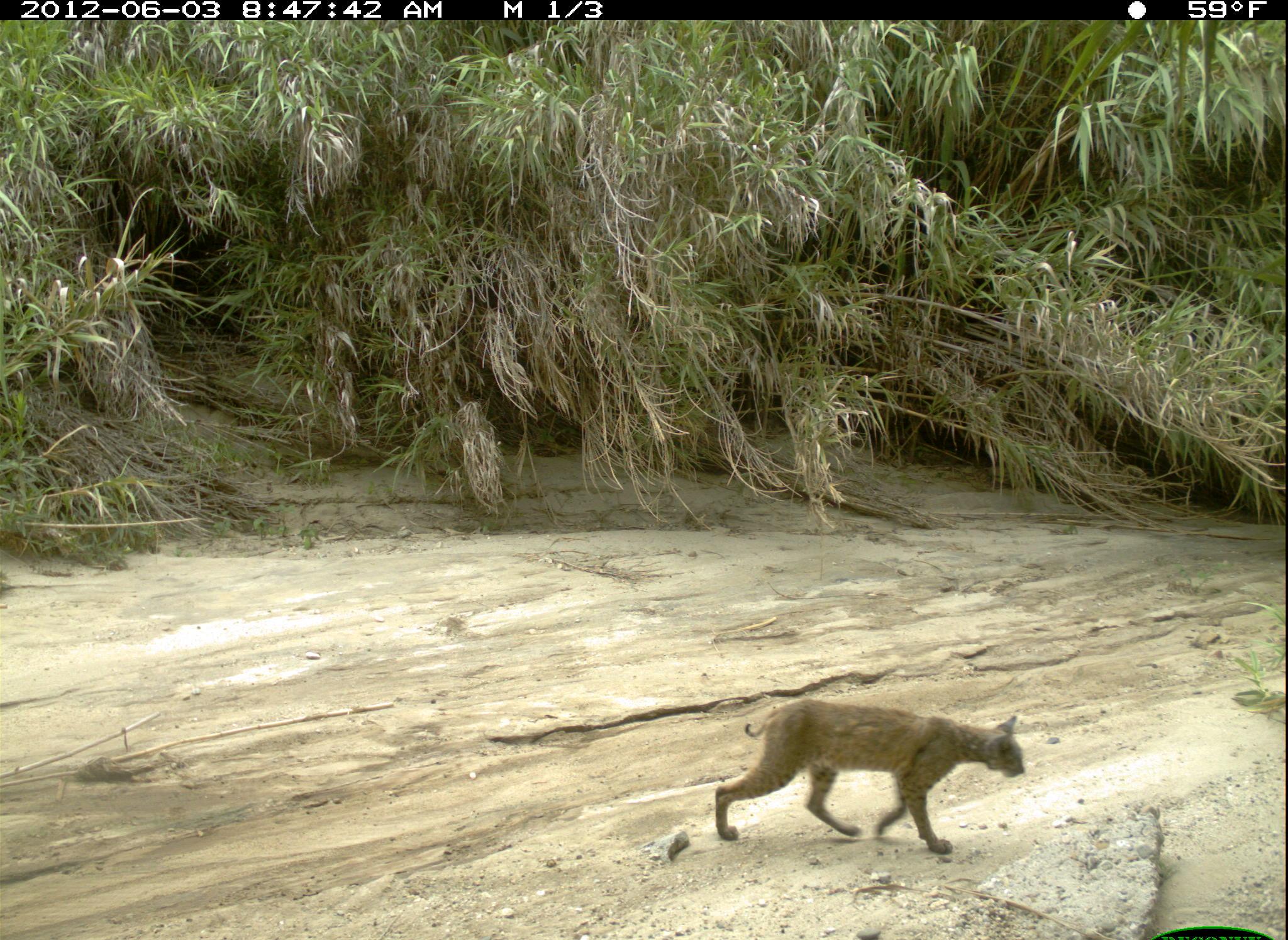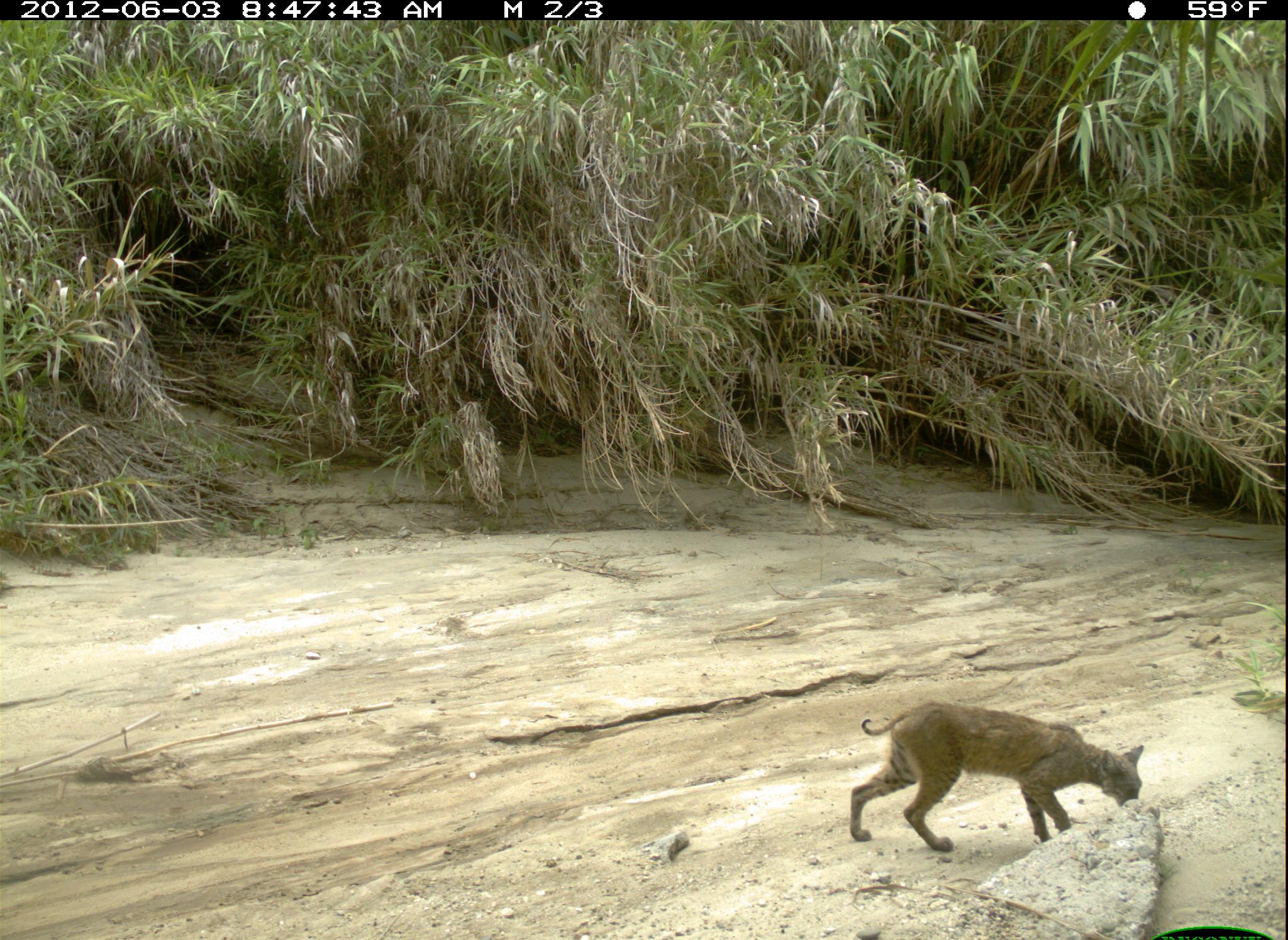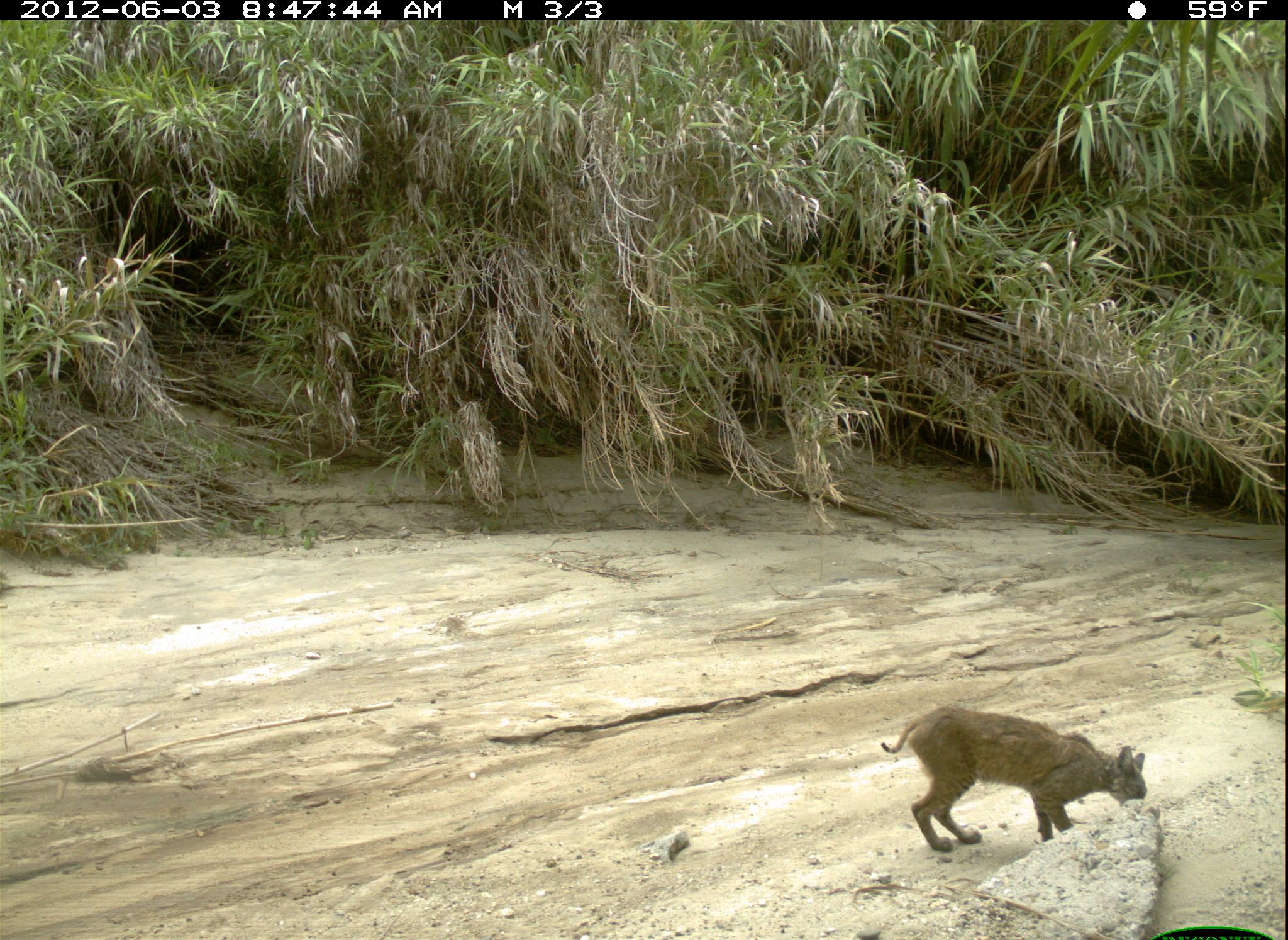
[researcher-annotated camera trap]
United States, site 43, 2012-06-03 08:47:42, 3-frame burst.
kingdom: Animalia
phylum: Chordata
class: Mammalia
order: Carnivora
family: Felidae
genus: Lynx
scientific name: Lynx rufus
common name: bobcat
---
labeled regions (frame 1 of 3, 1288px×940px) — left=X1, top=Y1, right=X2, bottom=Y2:
bobcat: left=705, top=678, right=1048, bottom=865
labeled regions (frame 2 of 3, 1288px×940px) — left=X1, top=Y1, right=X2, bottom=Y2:
bobcat: left=845, top=697, right=1150, bottom=857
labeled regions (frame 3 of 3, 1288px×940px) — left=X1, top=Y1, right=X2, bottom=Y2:
bobcat: left=866, top=691, right=1170, bottom=857